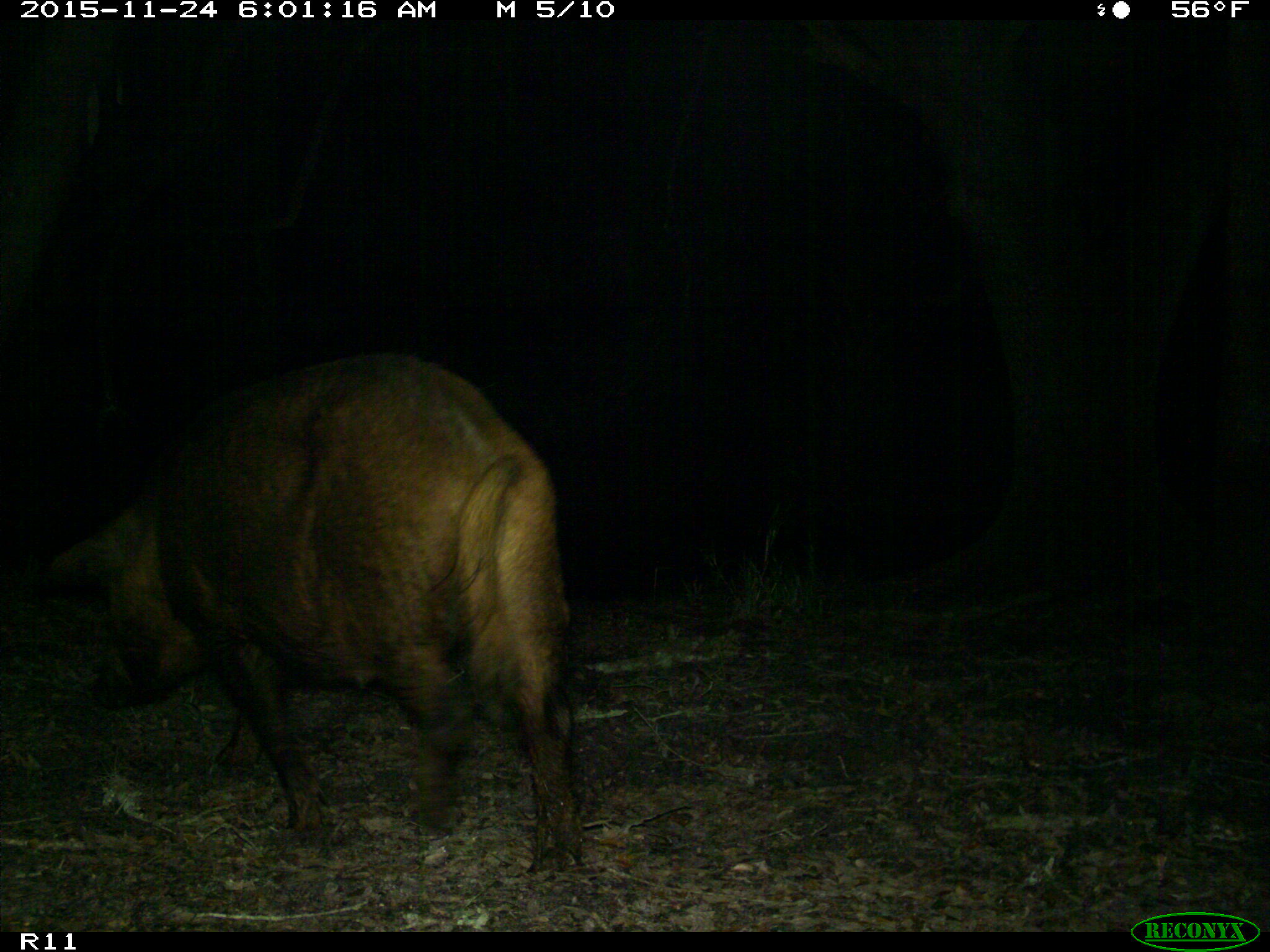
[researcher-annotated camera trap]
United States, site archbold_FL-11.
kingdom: Animalia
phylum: Chordata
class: Mammalia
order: Artiodactyla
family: Suidae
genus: Sus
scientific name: Sus scrofa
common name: wild boar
Sus scrofa (wild boar).